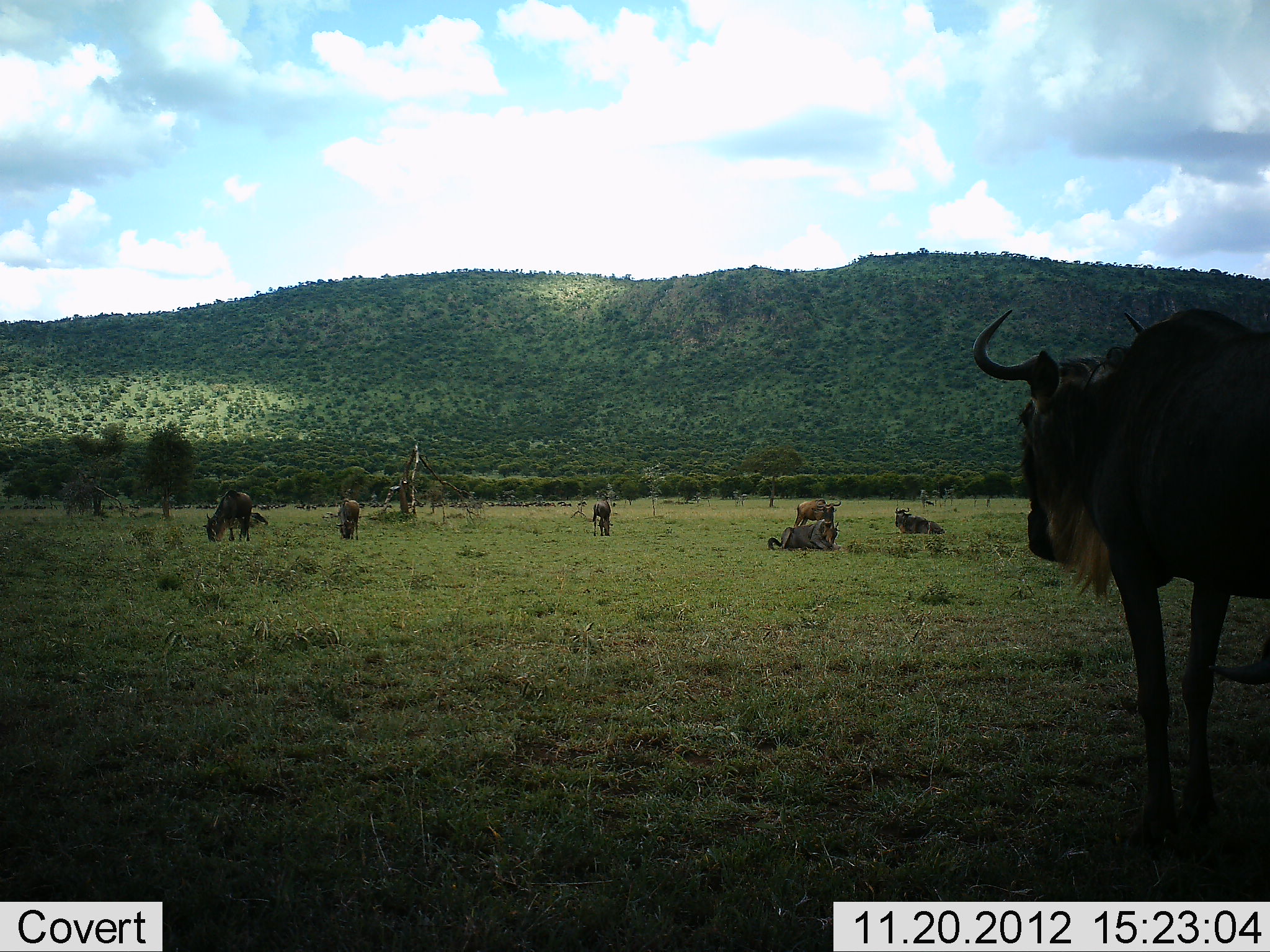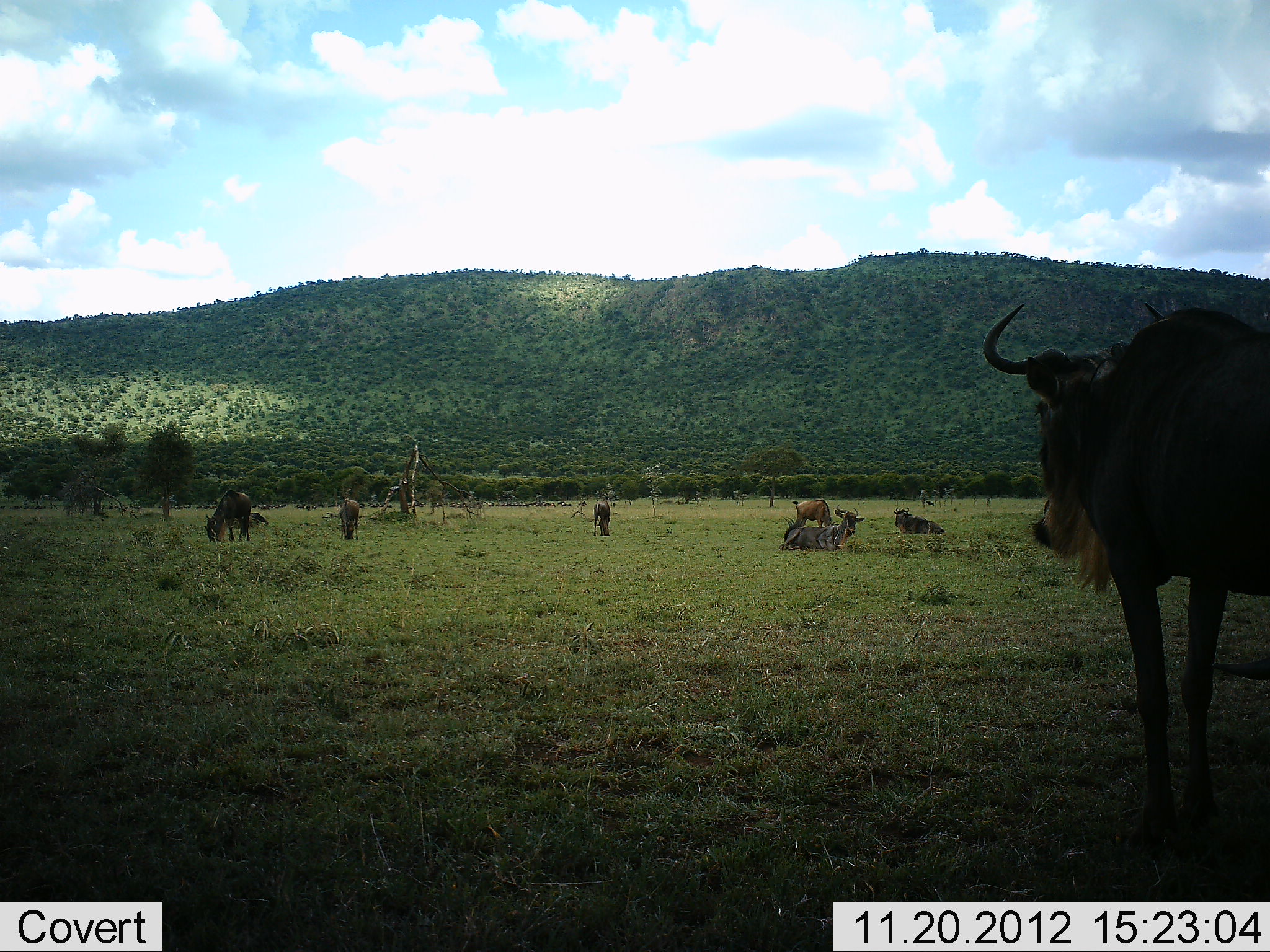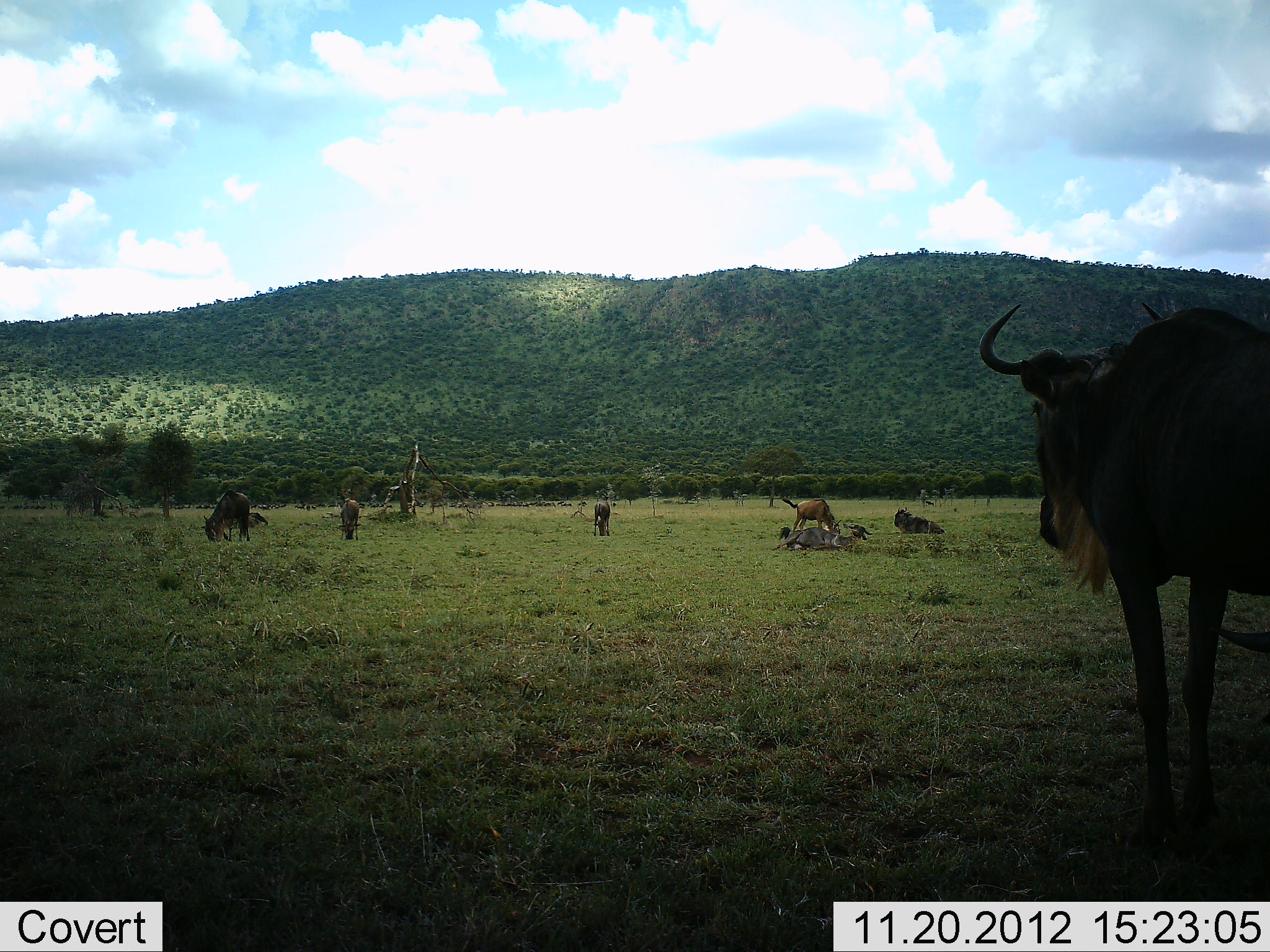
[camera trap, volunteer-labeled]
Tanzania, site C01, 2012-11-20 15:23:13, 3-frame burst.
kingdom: Animalia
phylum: Chordata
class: Mammalia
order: Artiodactyla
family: Bovidae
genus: Connochaetes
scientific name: Connochaetes taurinus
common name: blue wildebeest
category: wildebeest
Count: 7.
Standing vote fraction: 85%.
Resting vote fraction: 75%.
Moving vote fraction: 15%.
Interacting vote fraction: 0%.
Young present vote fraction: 0%.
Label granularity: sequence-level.